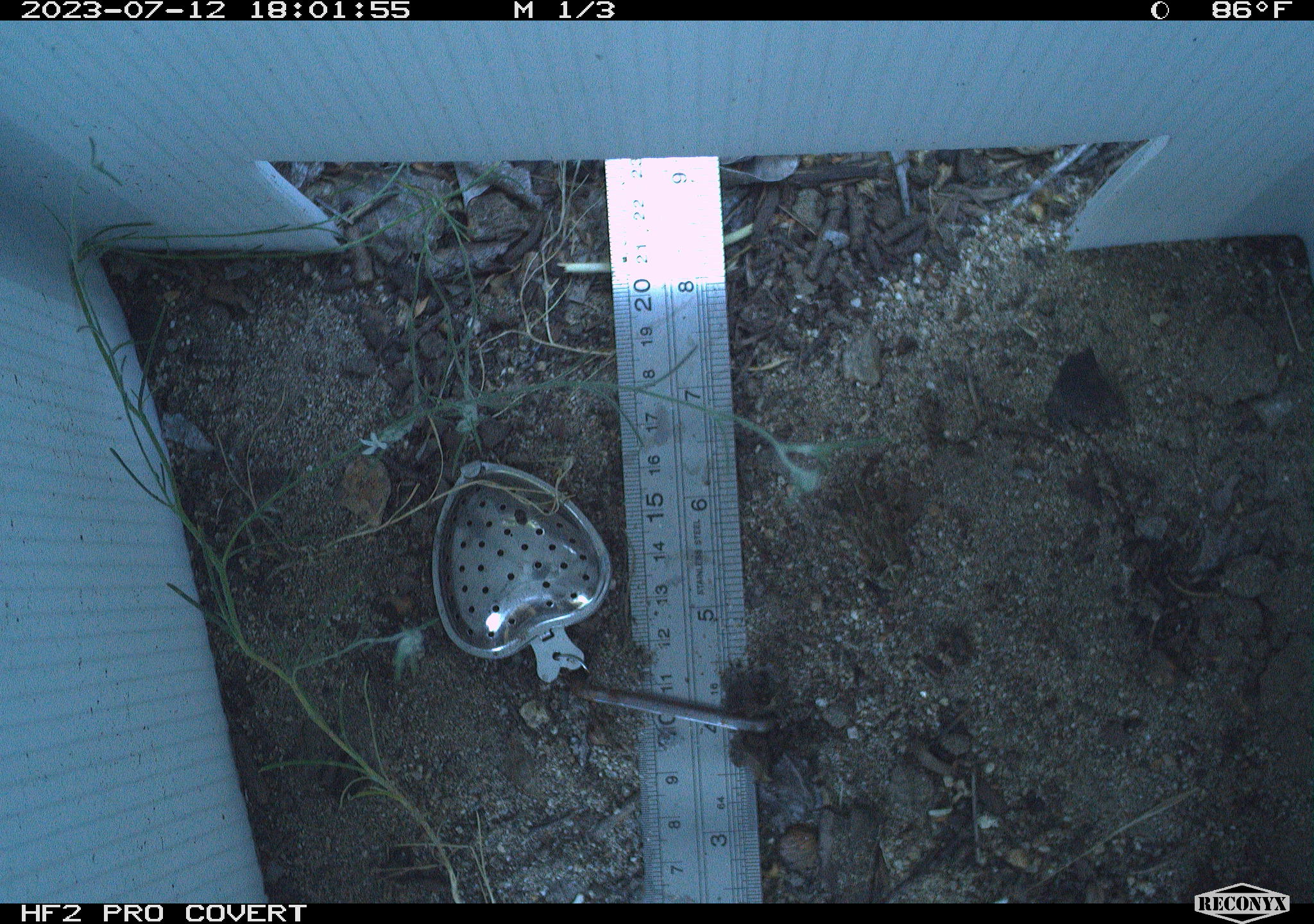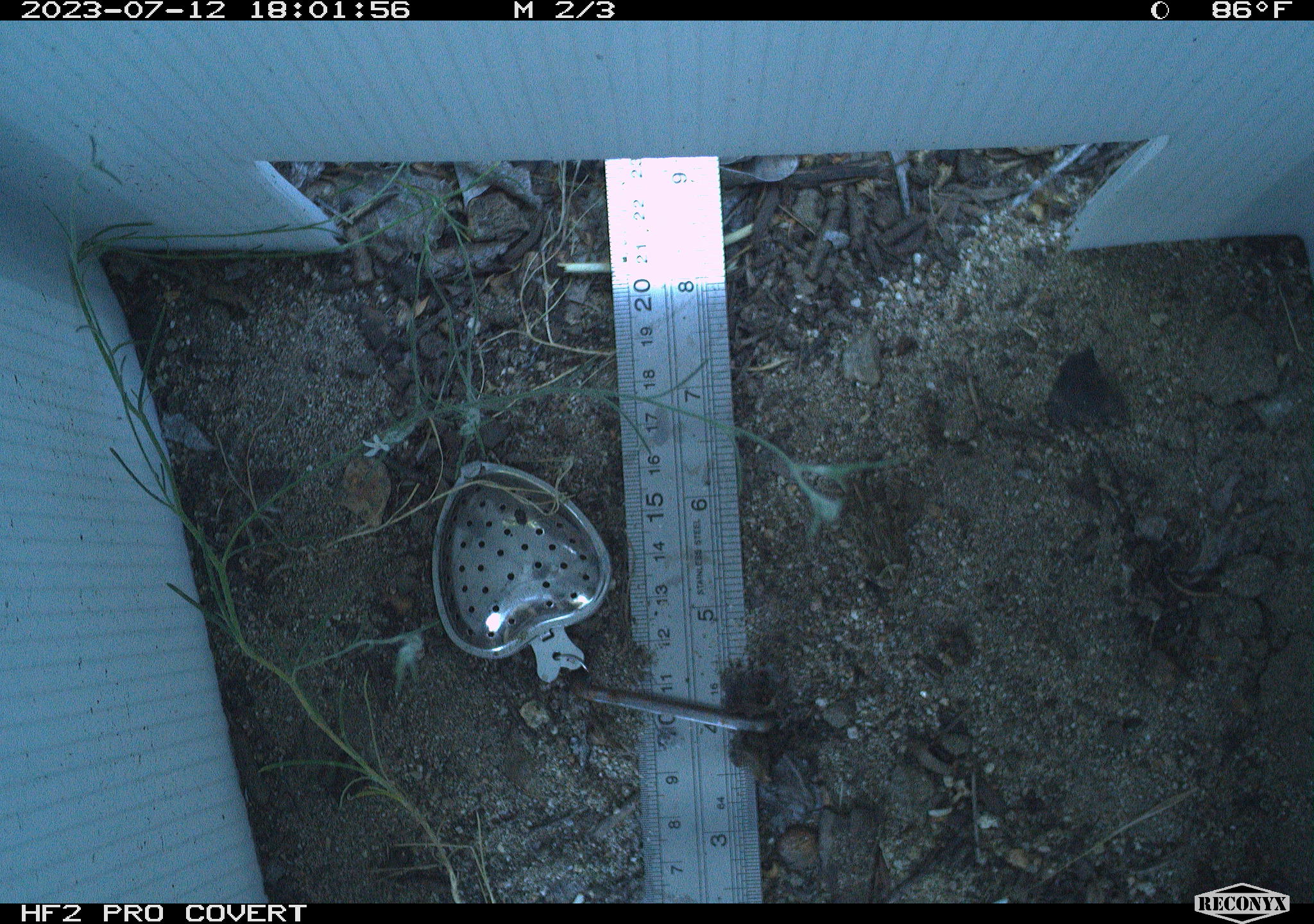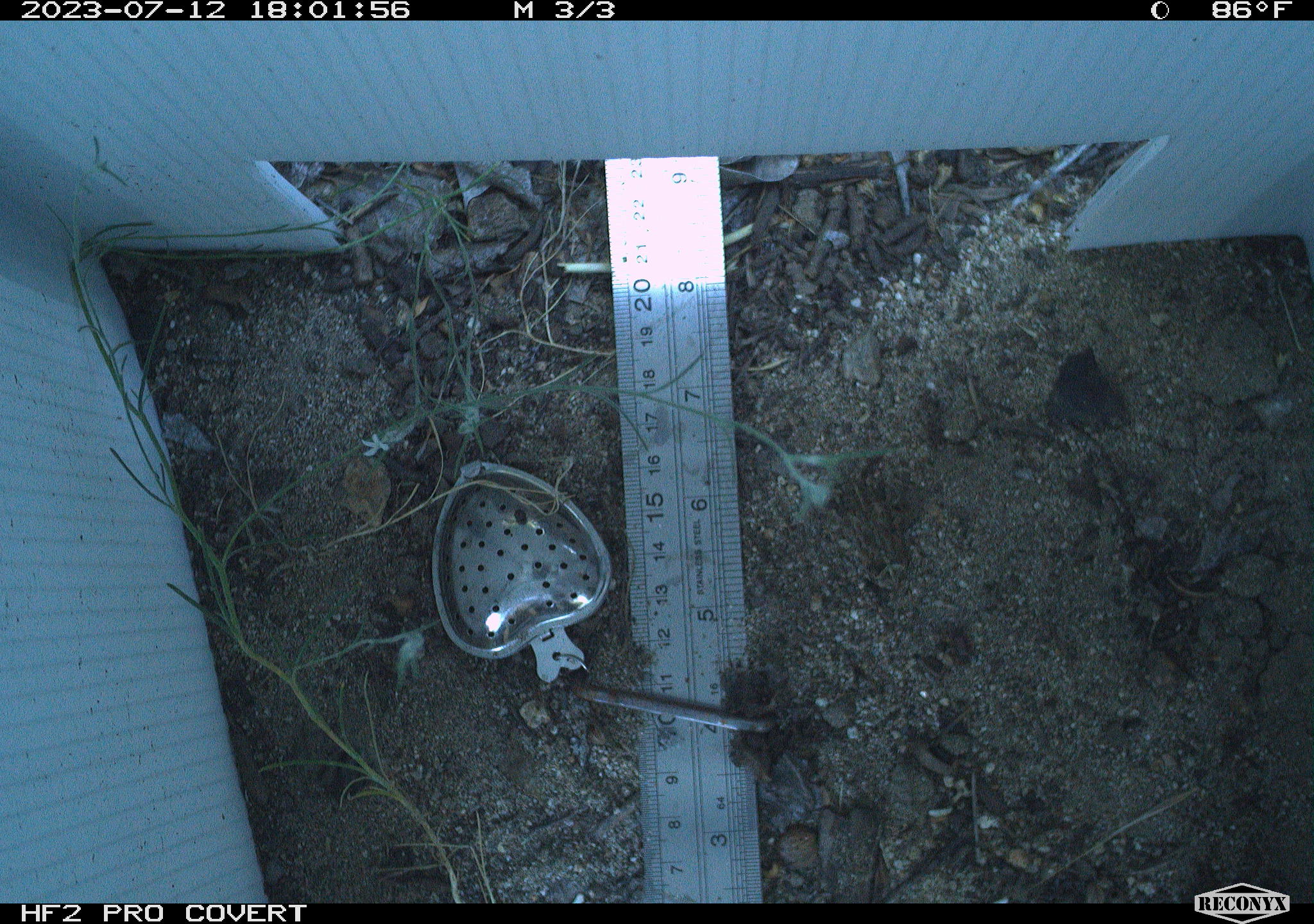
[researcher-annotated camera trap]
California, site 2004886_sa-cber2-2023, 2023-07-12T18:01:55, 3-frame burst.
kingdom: Animalia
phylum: Chordata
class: Amphibia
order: Anura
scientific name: Anura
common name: frogs